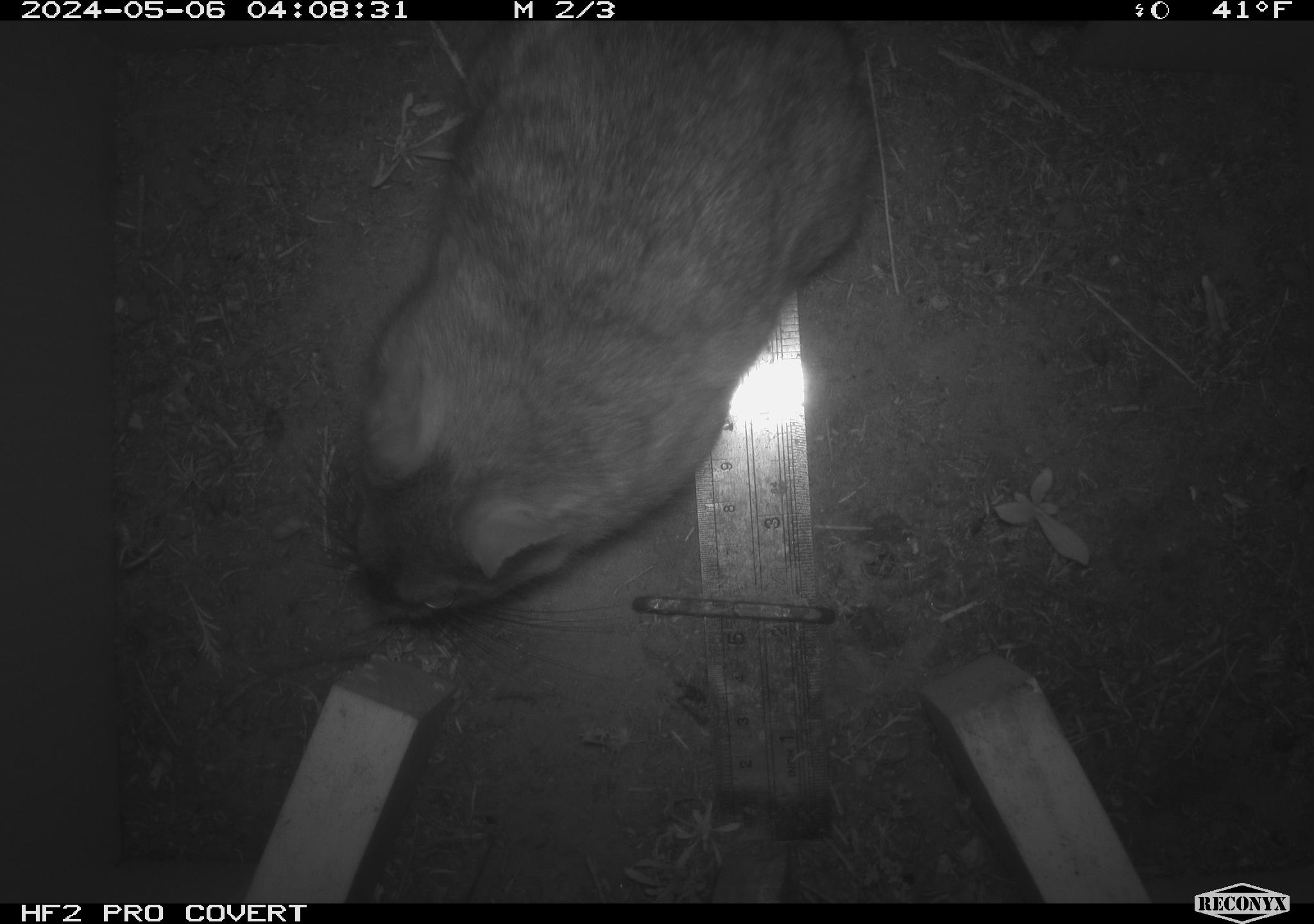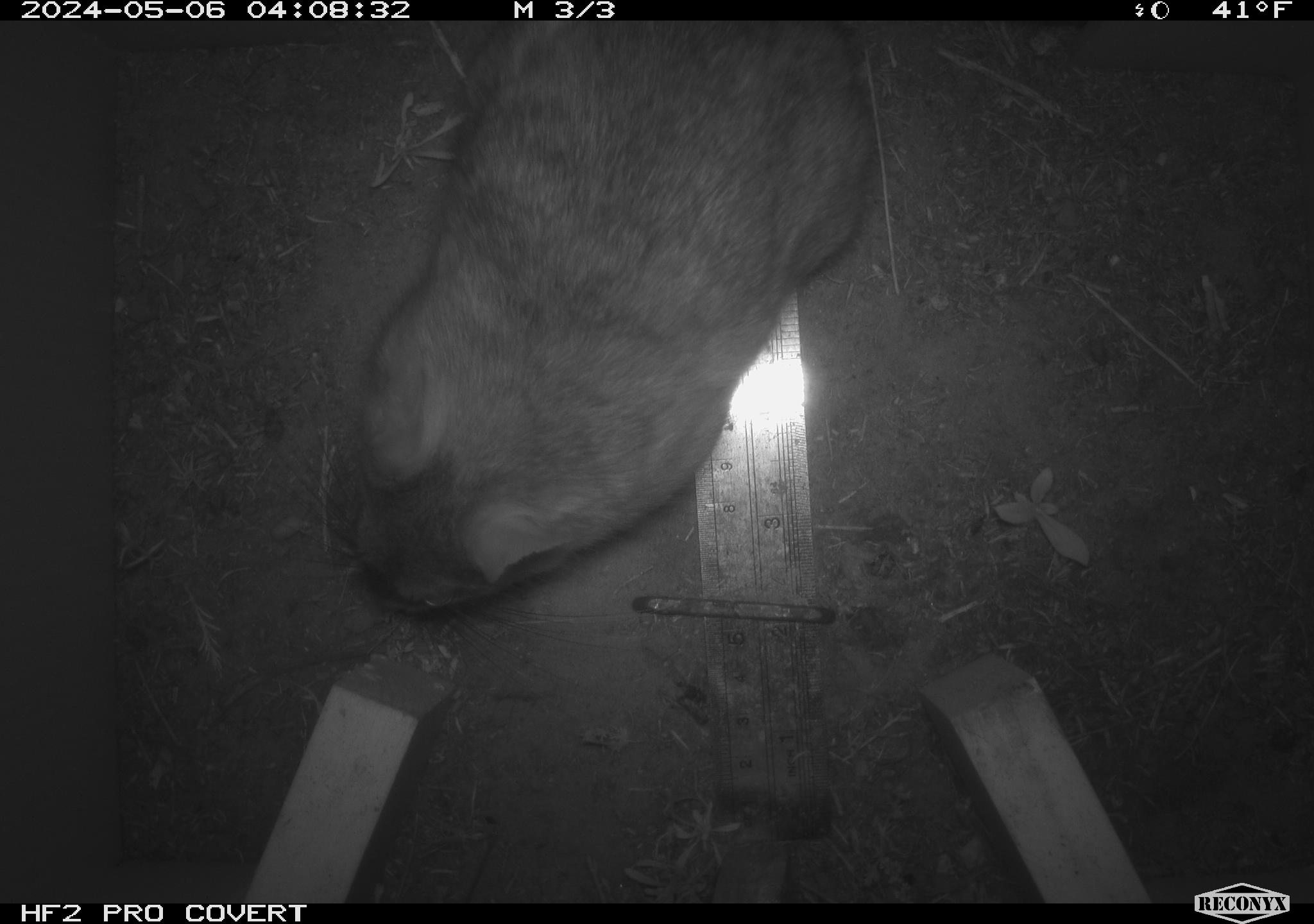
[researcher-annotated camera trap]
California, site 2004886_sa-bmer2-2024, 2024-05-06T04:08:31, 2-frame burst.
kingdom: Animalia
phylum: Chordata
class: Mammalia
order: Rodentia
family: Muridae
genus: Rattus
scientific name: Rattus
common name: rat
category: rattus species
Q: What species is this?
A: Rattus species (rat) (Rattus).